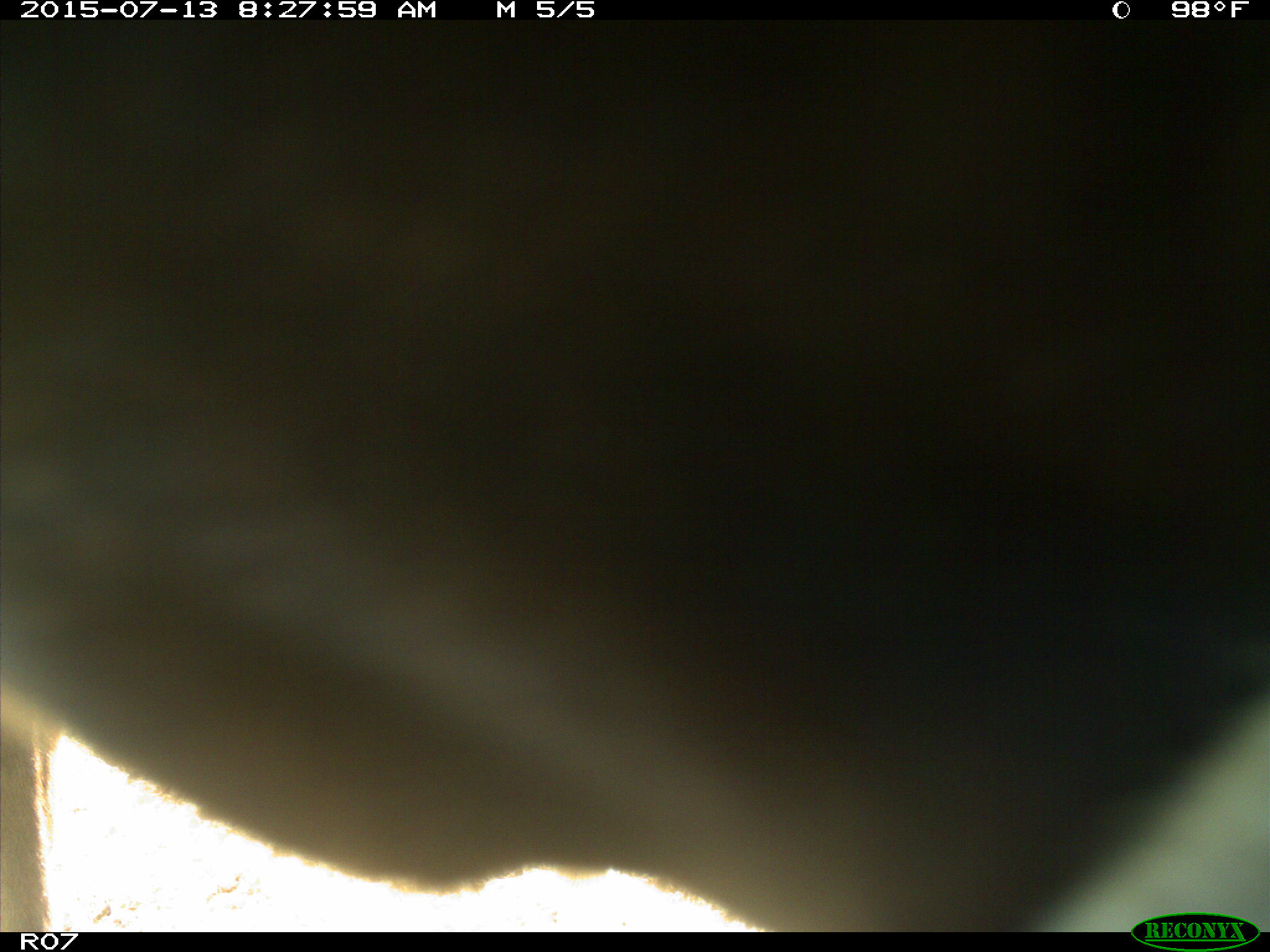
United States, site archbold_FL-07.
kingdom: Animalia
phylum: Chordata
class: Mammalia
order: Artiodactyla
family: Bovidae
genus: Bos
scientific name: Bos taurus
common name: domestic cow